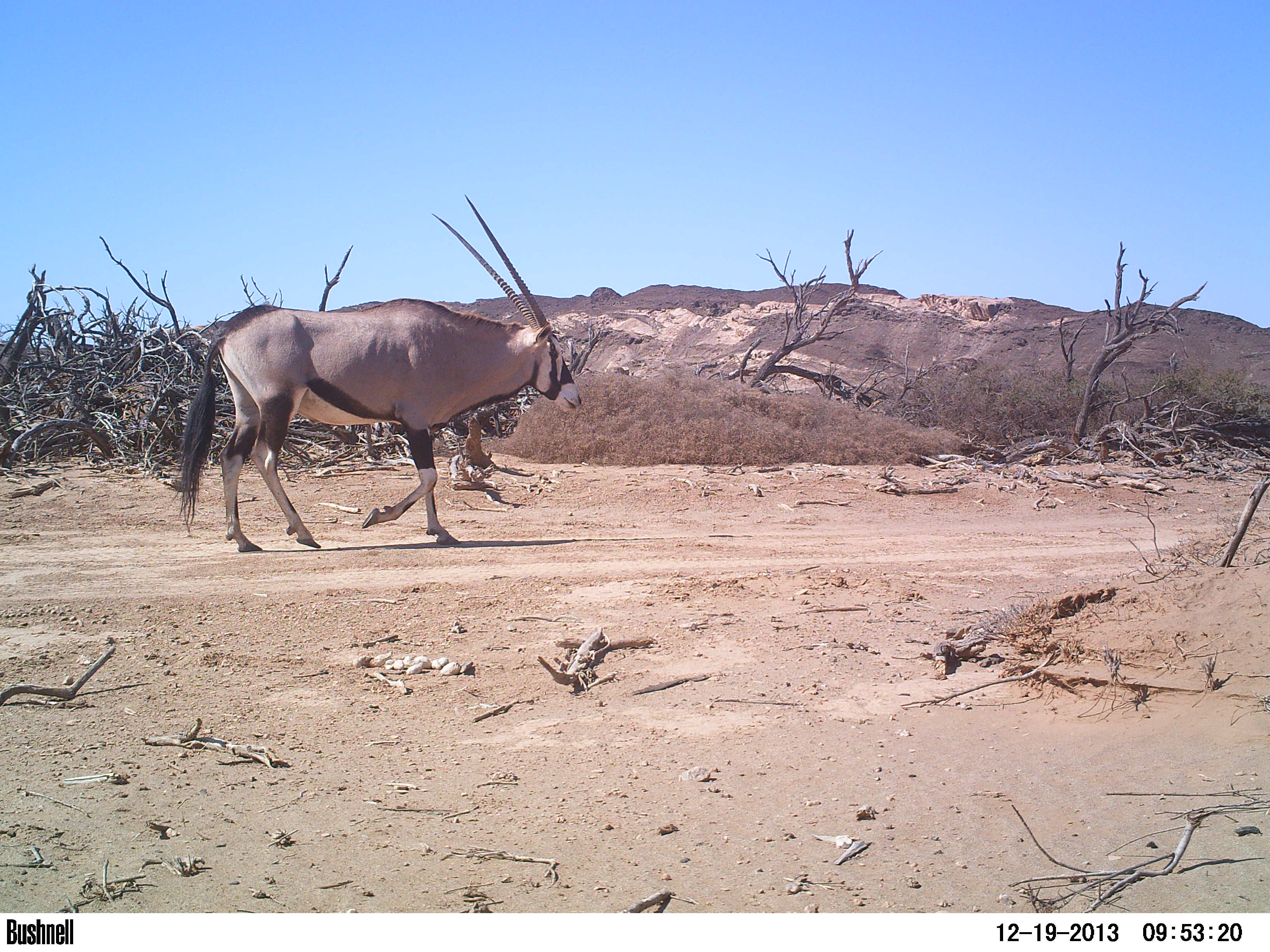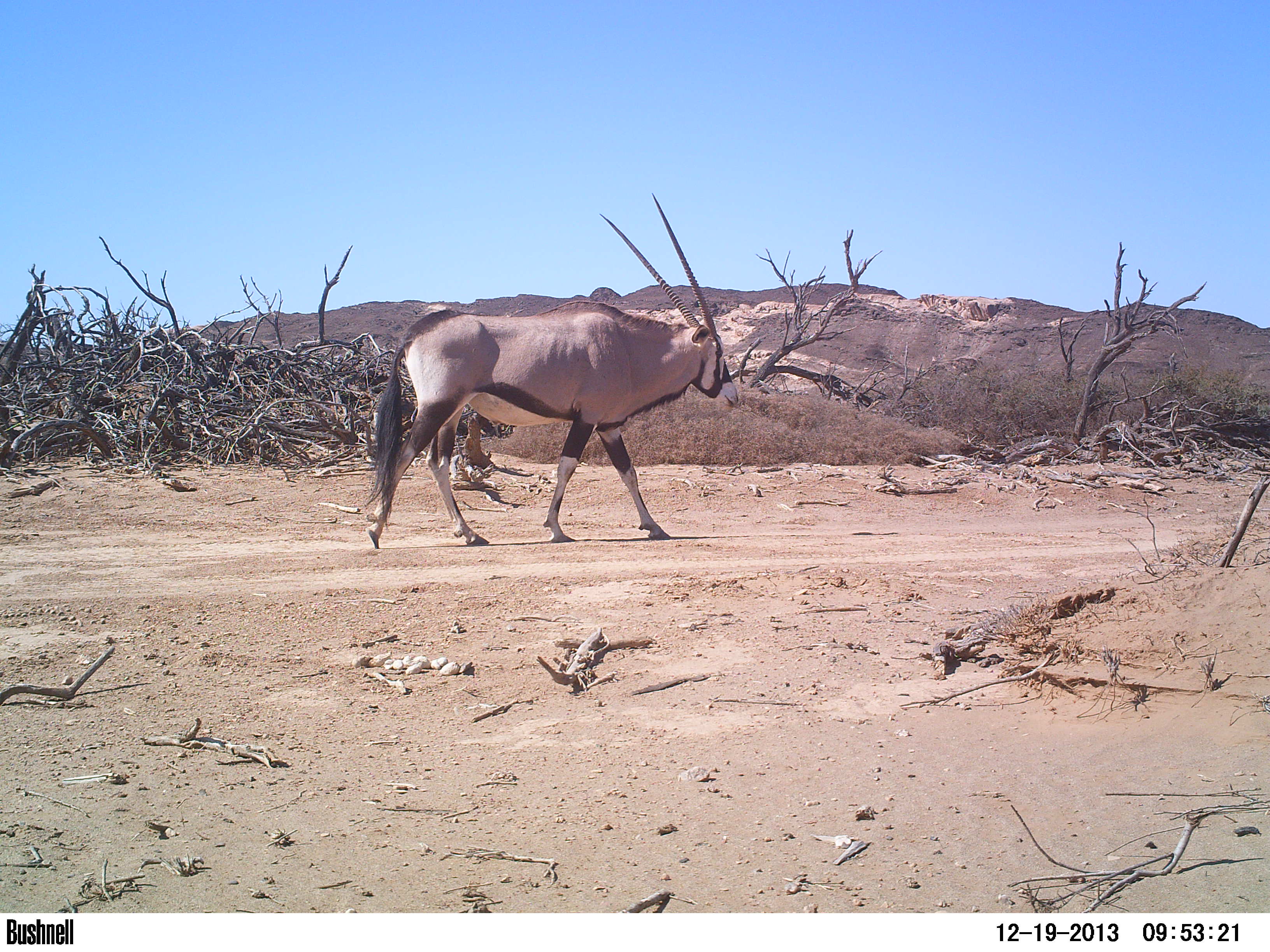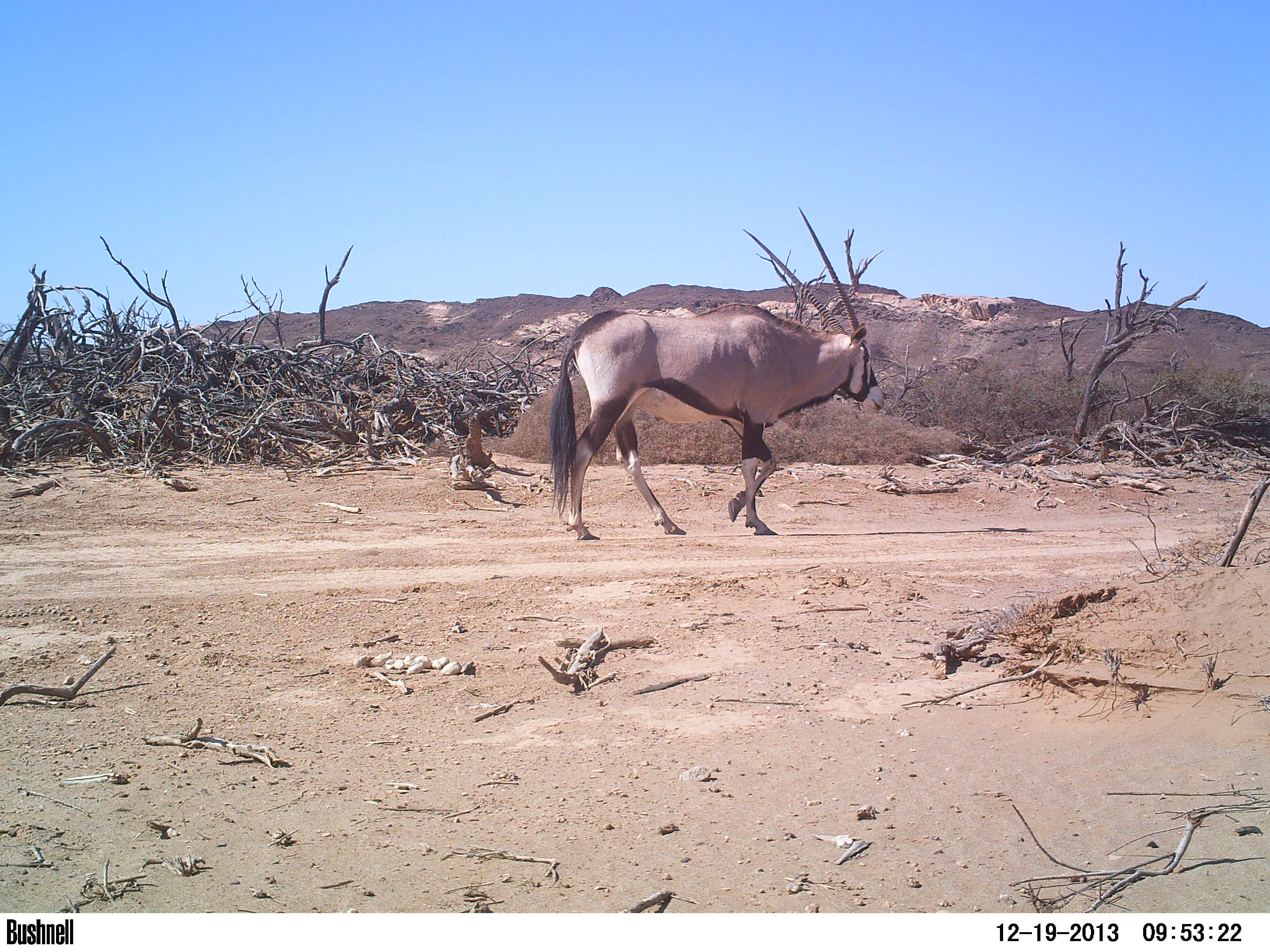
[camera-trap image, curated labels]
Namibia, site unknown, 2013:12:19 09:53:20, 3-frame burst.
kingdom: Animalia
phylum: Chordata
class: Mammalia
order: Artiodactyla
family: Bovidae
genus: Oryx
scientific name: Oryx gazella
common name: gemsbok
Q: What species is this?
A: Oryx gazella (gemsbok).